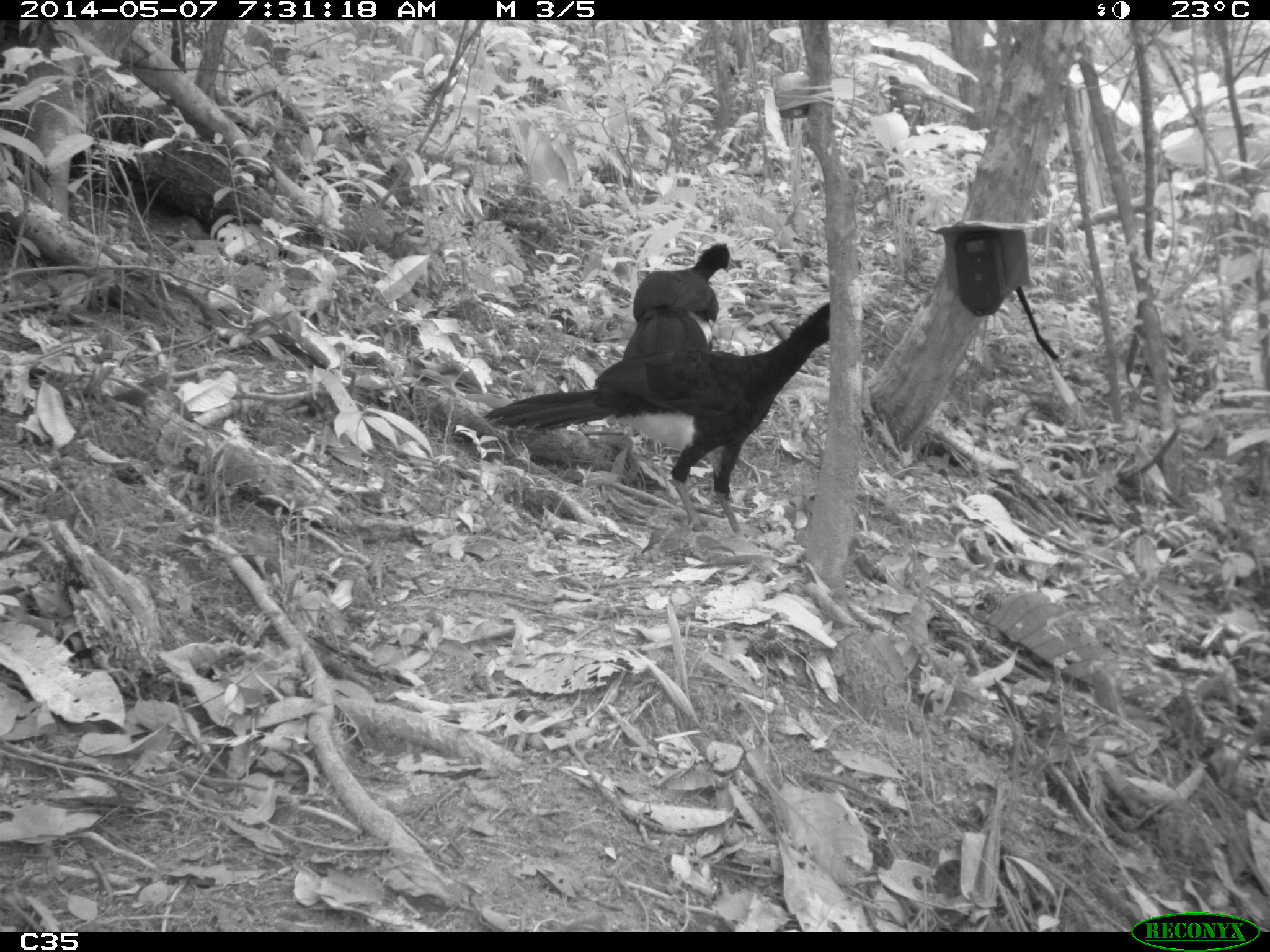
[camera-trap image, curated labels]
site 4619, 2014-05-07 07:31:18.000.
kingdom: Animalia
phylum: Chordata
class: Aves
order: Galliformes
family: Cracidae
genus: Crax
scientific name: Crax alector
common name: black curassow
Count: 2.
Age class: adult.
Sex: female.